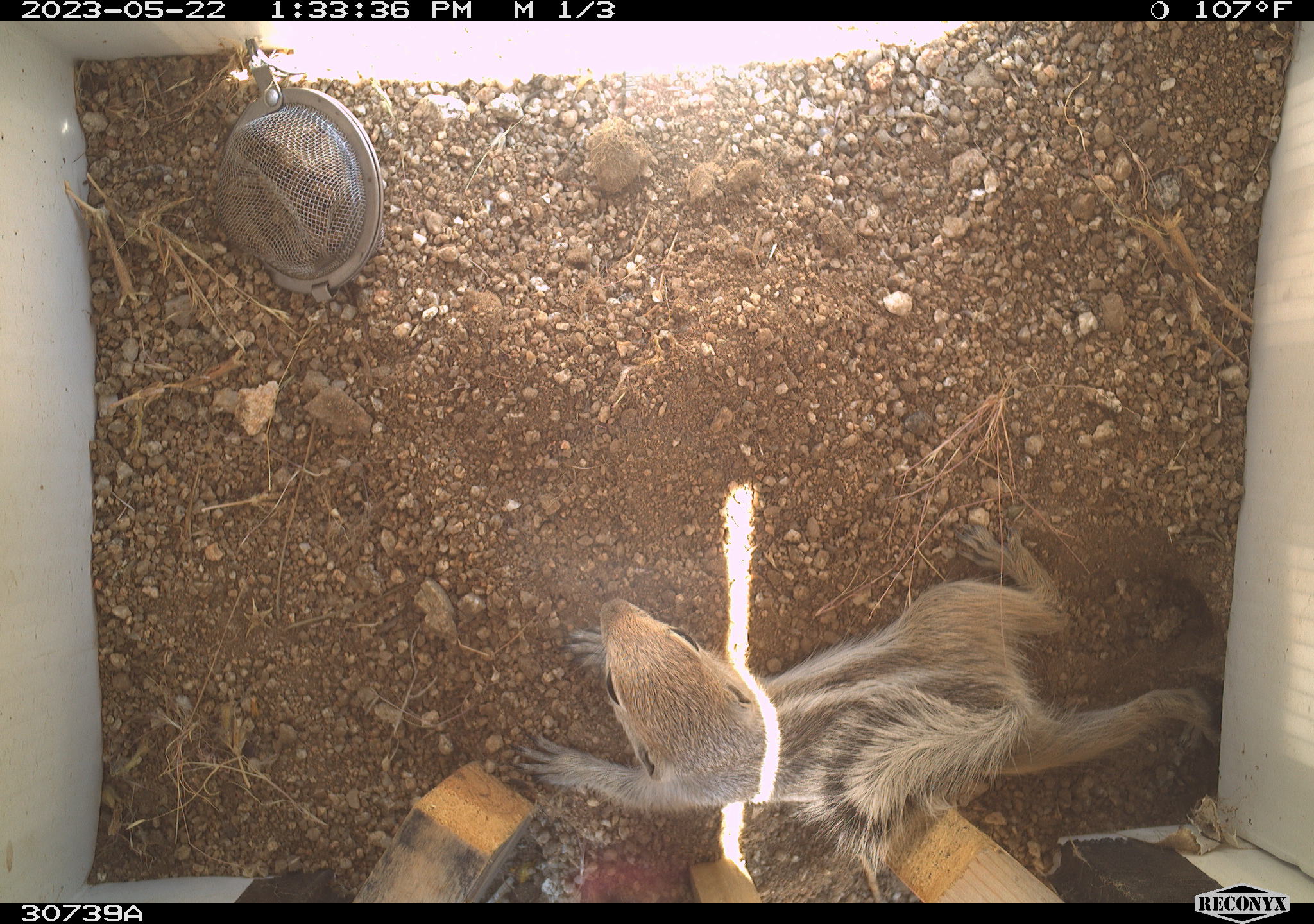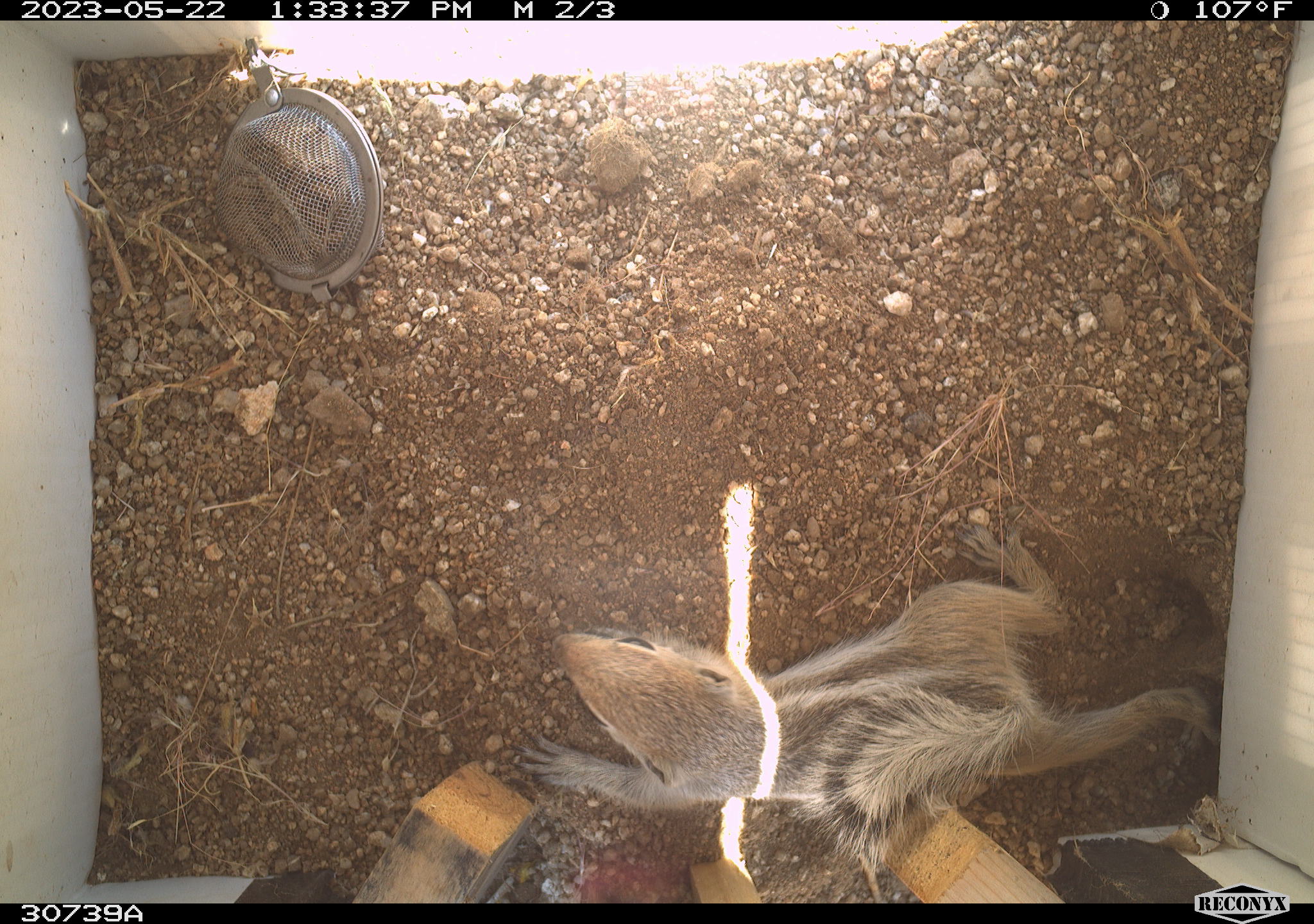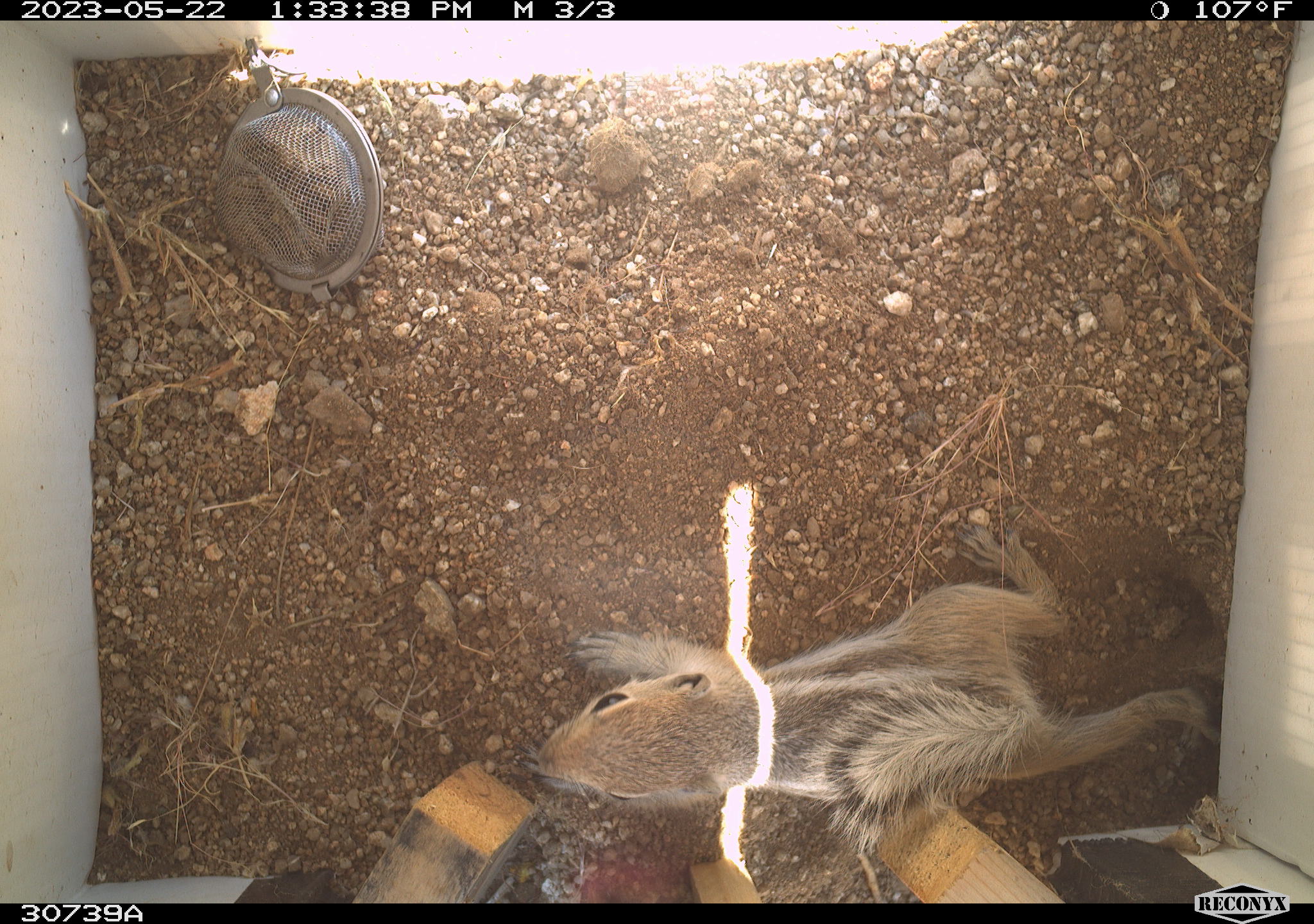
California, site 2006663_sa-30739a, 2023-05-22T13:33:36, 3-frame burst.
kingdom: Animalia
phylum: Chordata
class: Mammalia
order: Rodentia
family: Sciuridae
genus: Ammospermophilus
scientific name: Ammospermophilus leucurus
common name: white-tailed antelope squirrel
White-tailed antelope squirrel (Ammospermophilus leucurus).